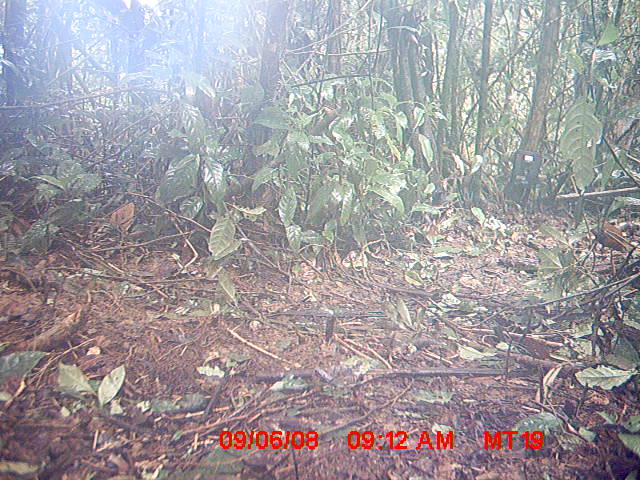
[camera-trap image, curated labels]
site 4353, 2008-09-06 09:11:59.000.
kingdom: Animalia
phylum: Chordata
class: Aves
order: Cuculiformes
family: Cuculidae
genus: Coua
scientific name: Coua serriana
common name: red-breasted coua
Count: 3.